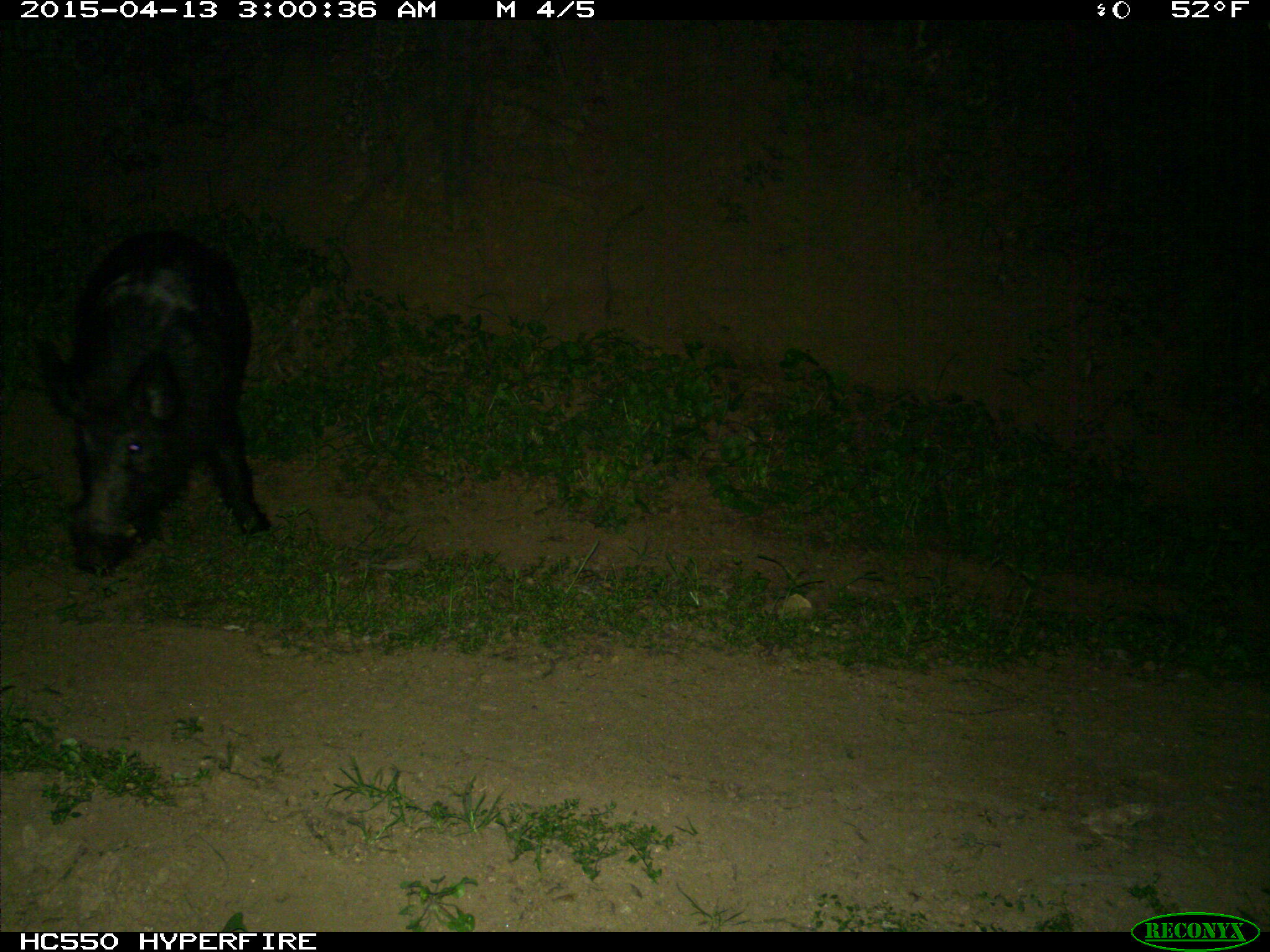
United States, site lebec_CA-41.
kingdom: Animalia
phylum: Chordata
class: Mammalia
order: Artiodactyla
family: Suidae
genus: Sus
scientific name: Sus scrofa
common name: wild boar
Sus scrofa (wild boar).